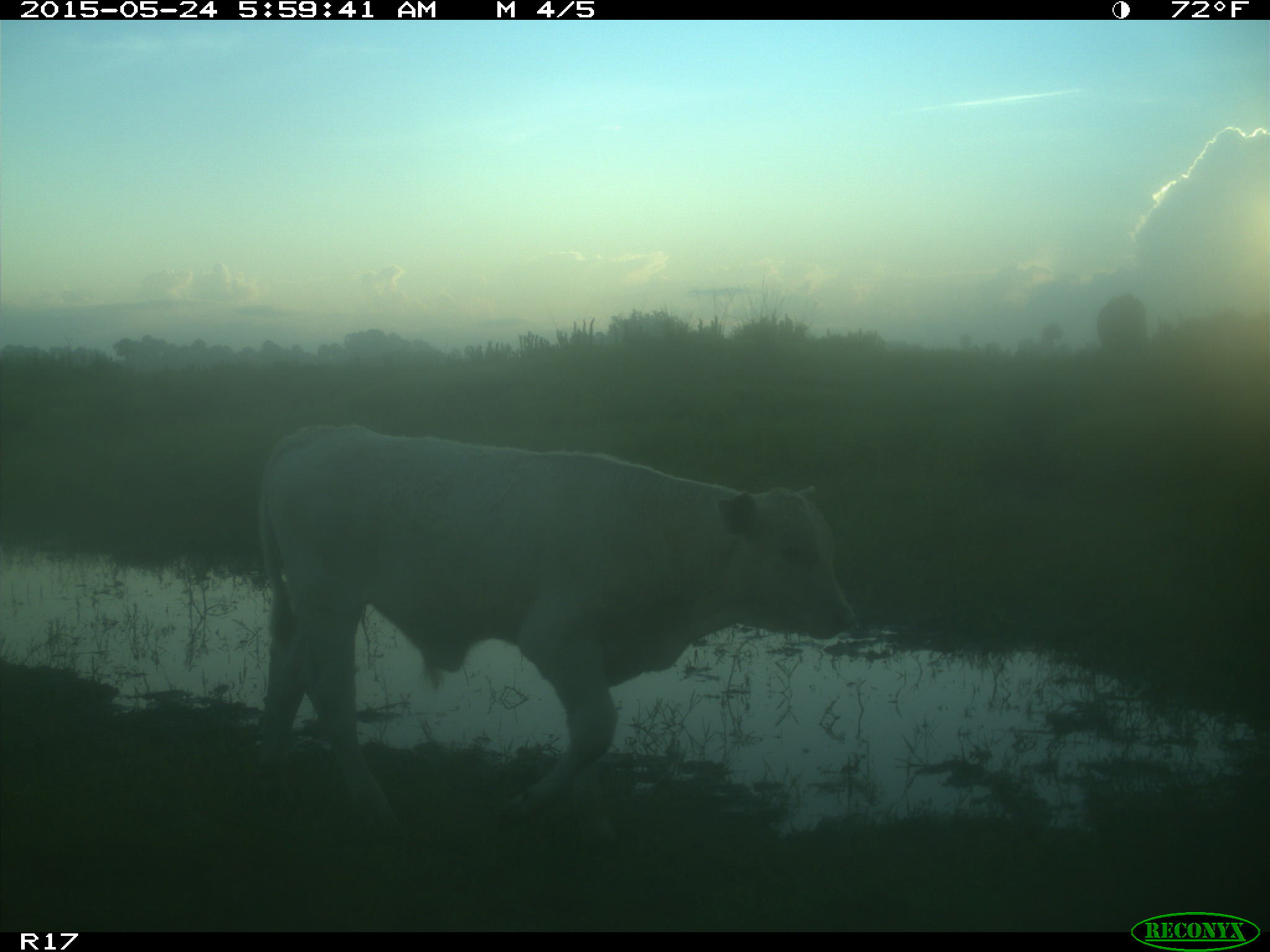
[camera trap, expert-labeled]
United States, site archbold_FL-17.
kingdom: Animalia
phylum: Chordata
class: Mammalia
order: Artiodactyla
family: Bovidae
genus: Bos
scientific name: Bos taurus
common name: domestic cow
Bos taurus (domestic cow).